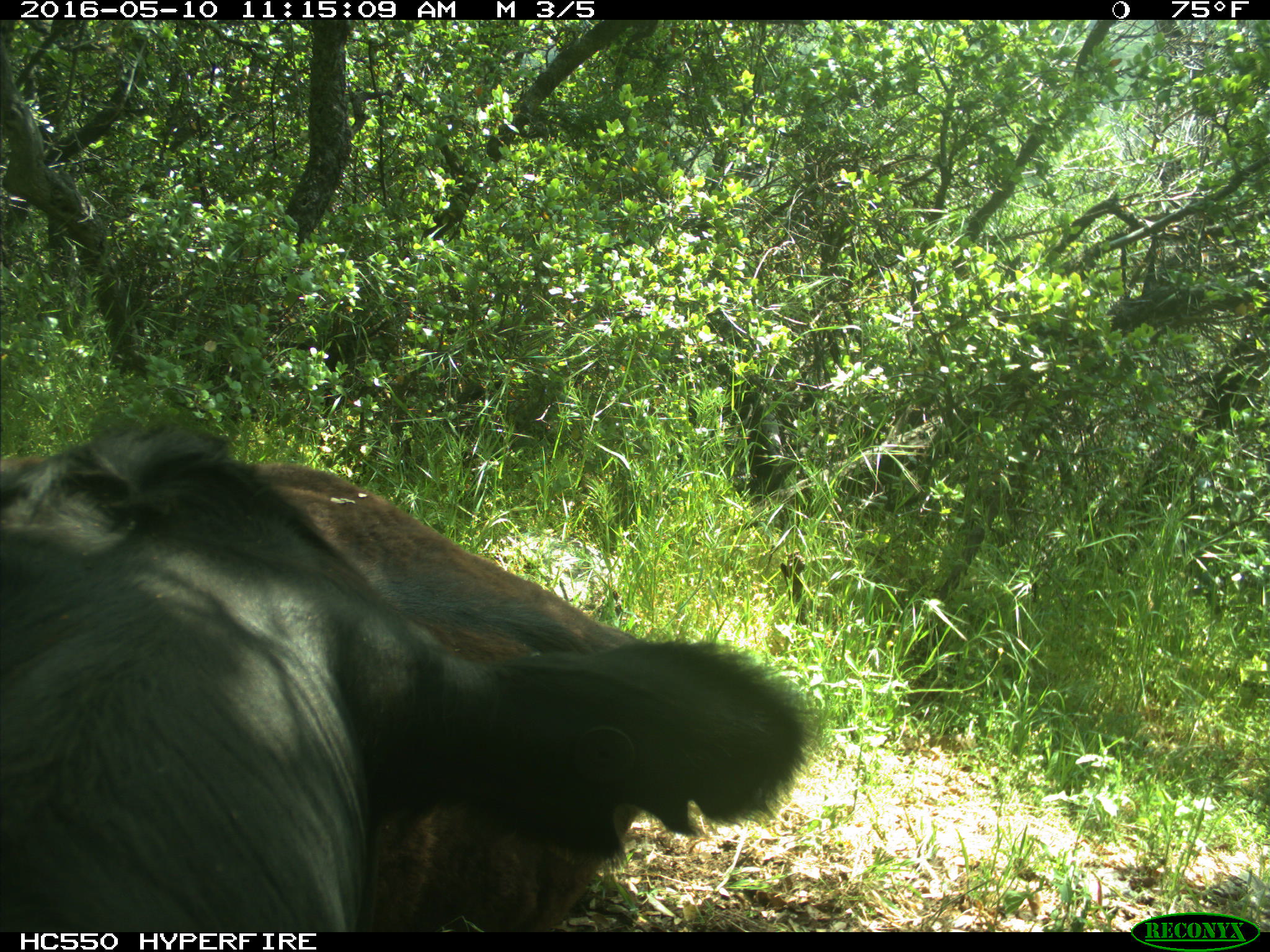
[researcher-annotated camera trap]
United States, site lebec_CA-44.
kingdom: Animalia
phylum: Chordata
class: Mammalia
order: Artiodactyla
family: Bovidae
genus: Bos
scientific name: Bos taurus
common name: domestic cow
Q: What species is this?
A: Bos taurus (domestic cow).